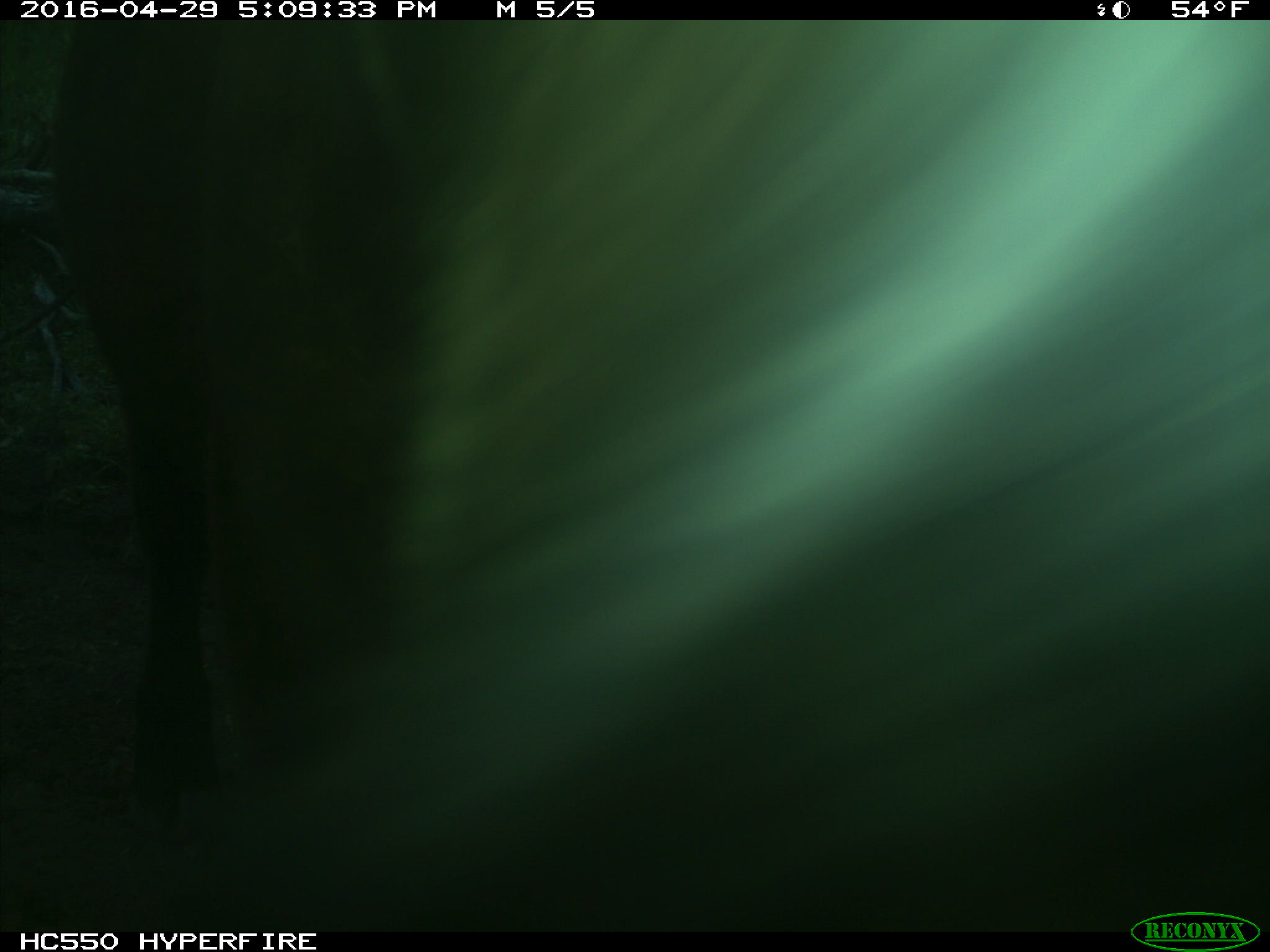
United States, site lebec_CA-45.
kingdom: Animalia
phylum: Chordata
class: Mammalia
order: Artiodactyla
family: Bovidae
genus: Bos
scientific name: Bos taurus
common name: domestic cow